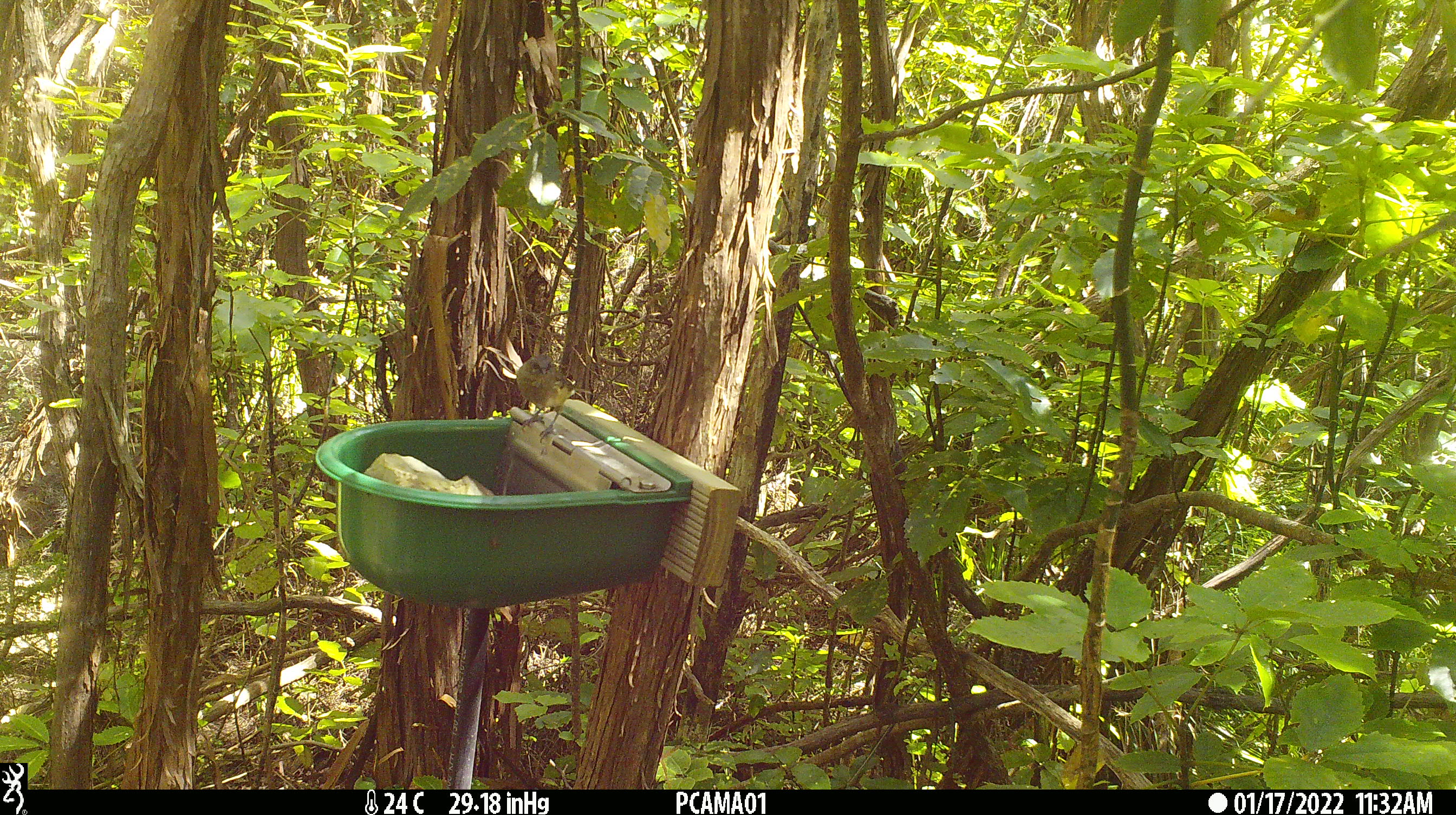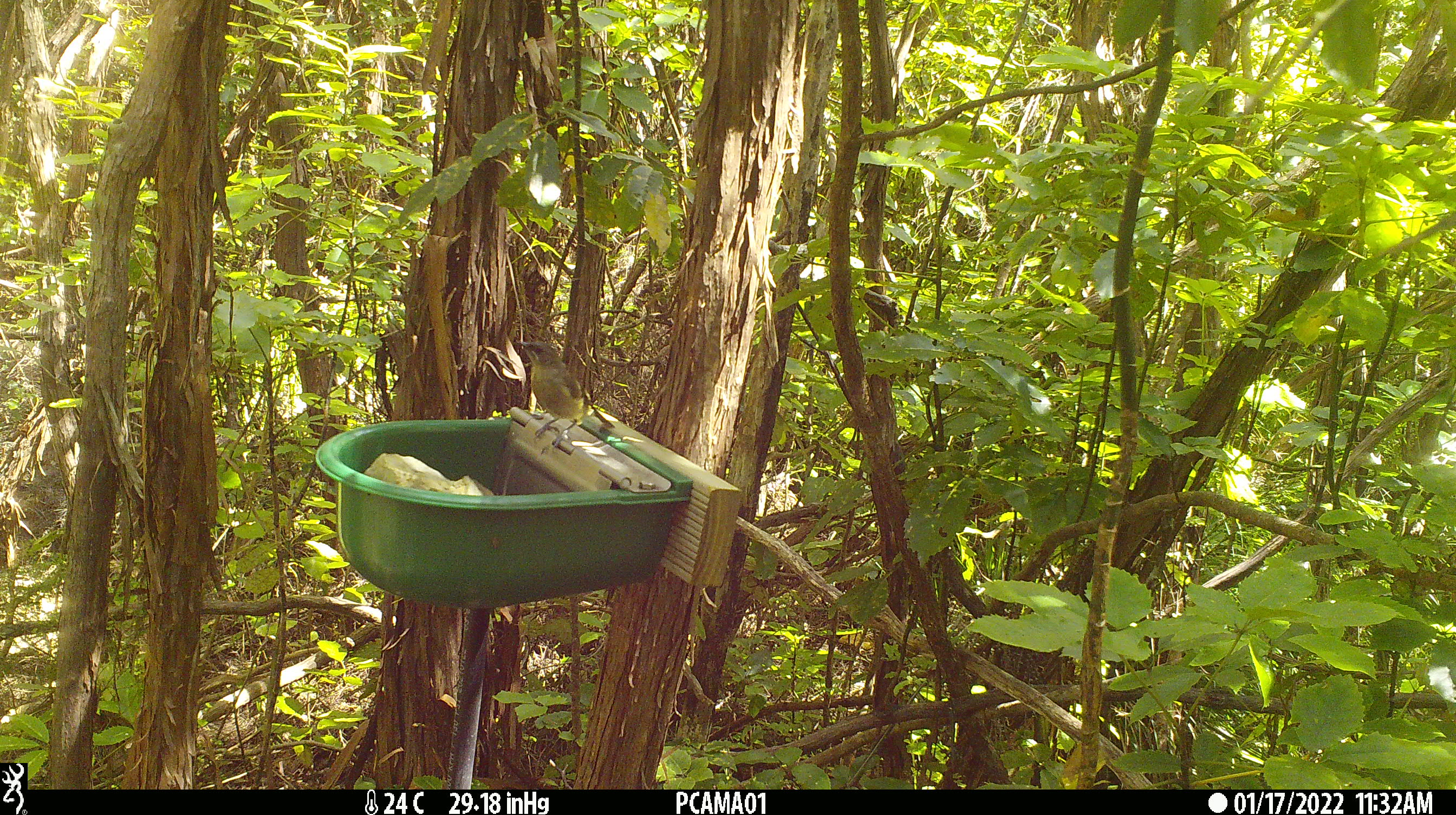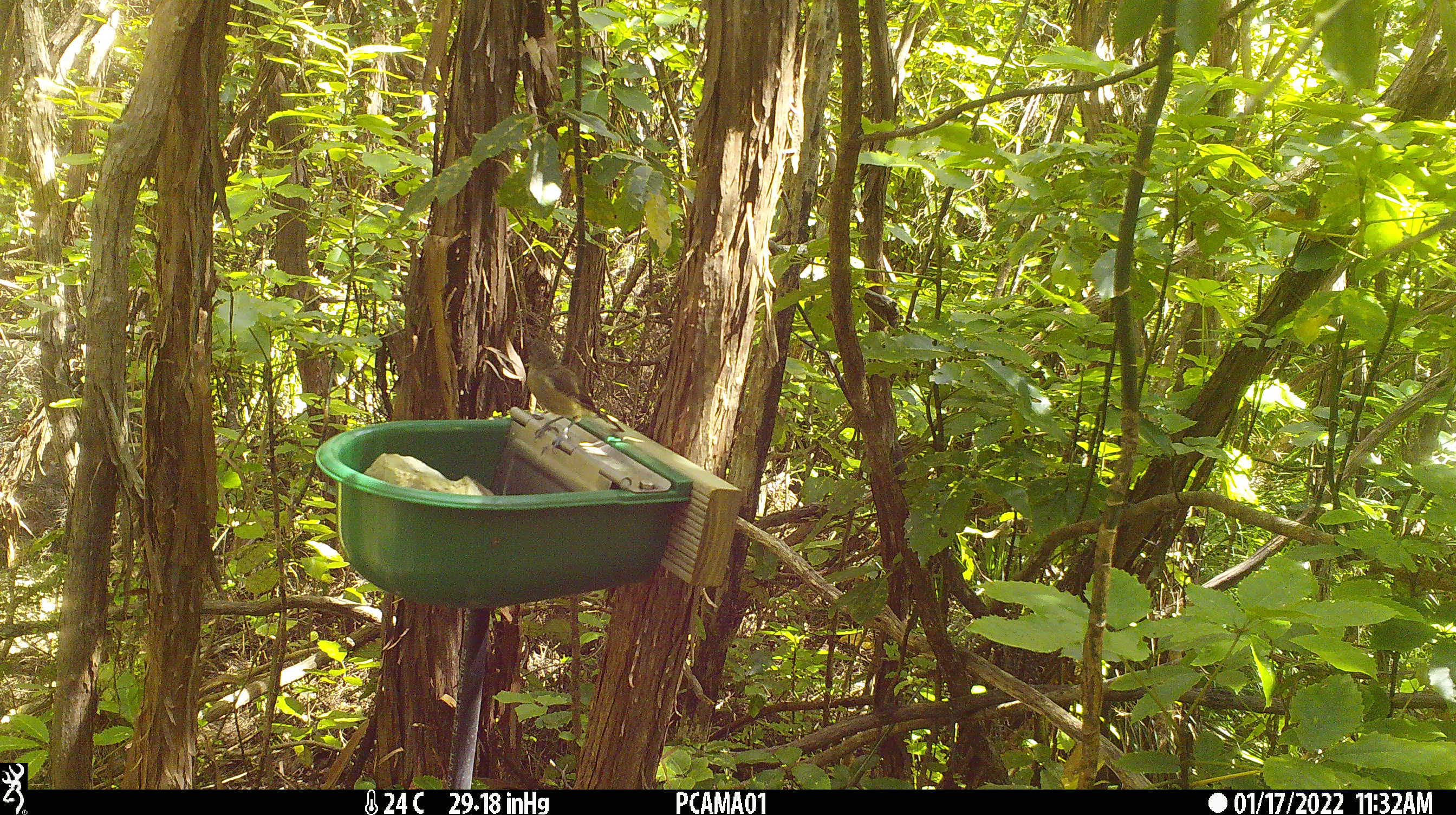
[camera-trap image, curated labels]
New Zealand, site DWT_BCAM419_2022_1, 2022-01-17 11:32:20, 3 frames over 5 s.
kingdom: Animalia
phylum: Chordata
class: Aves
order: Passeriformes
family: Meliphagidae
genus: Anthornis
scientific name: Anthornis melanura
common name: new zealand bellbird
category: bellbird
Bellbird (new zealand bellbird) (Anthornis melanura).